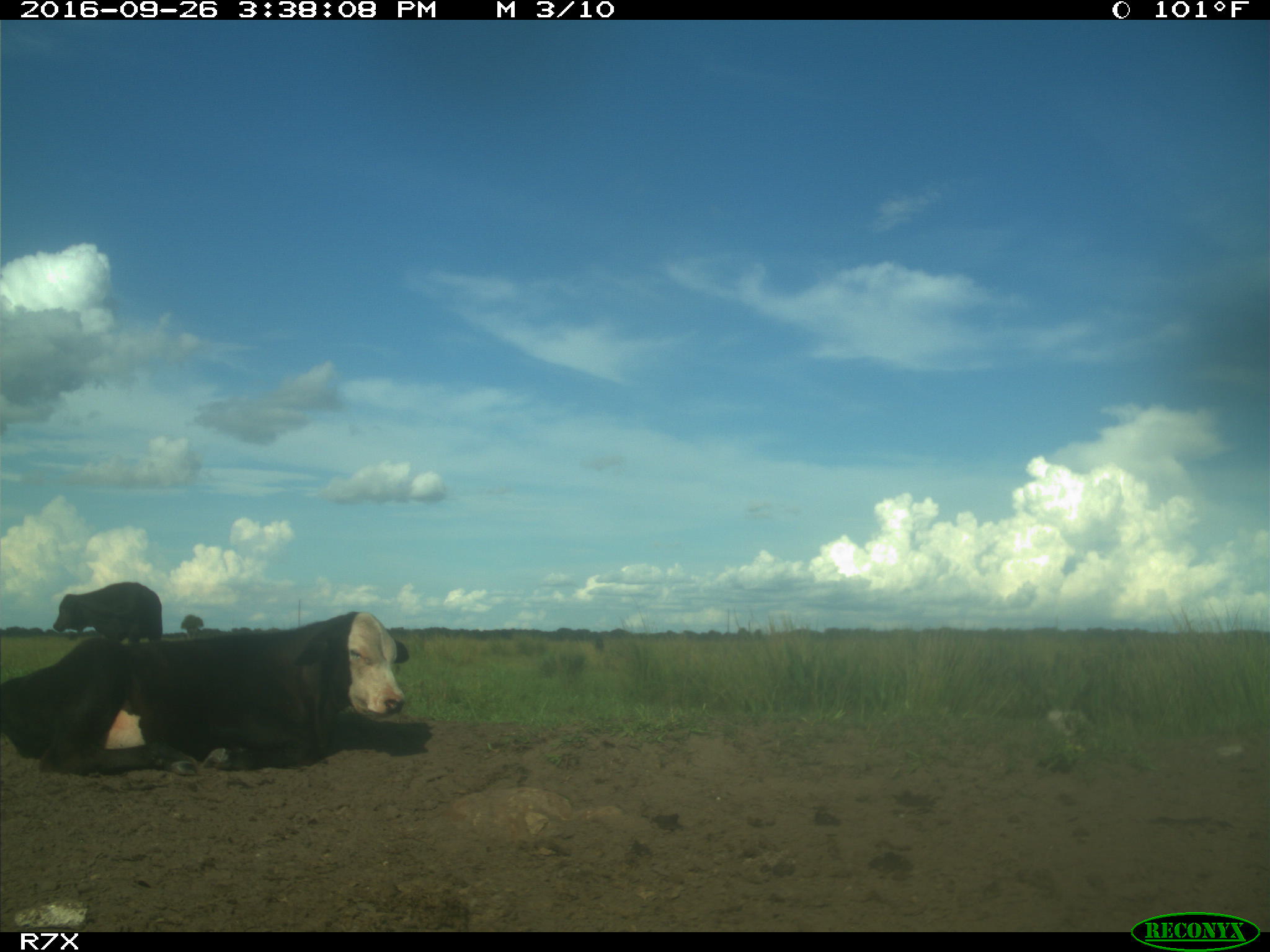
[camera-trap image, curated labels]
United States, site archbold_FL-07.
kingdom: Animalia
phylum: Chordata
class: Mammalia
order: Artiodactyla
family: Bovidae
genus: Bos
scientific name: Bos taurus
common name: domestic cow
Bos taurus (domestic cow).